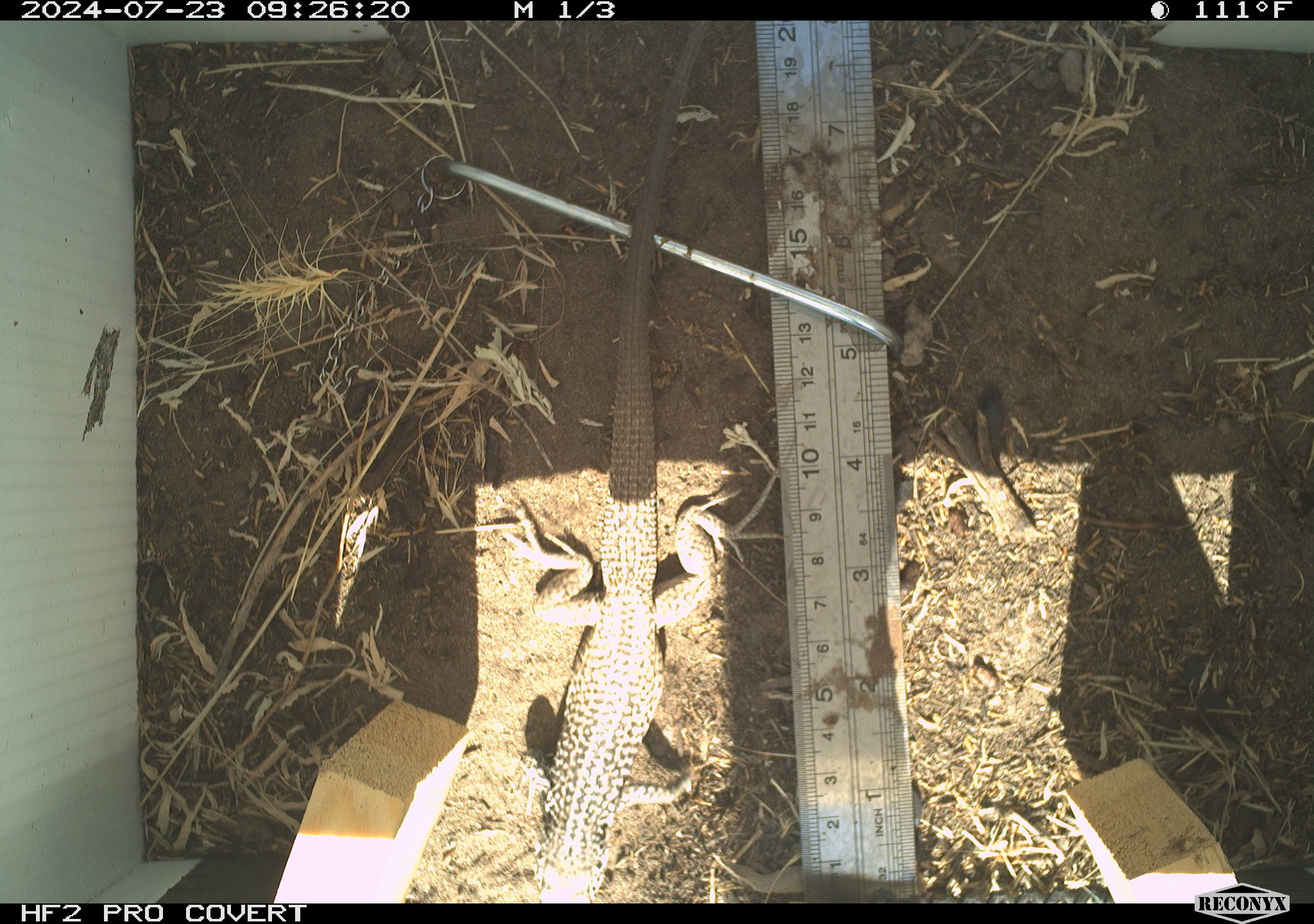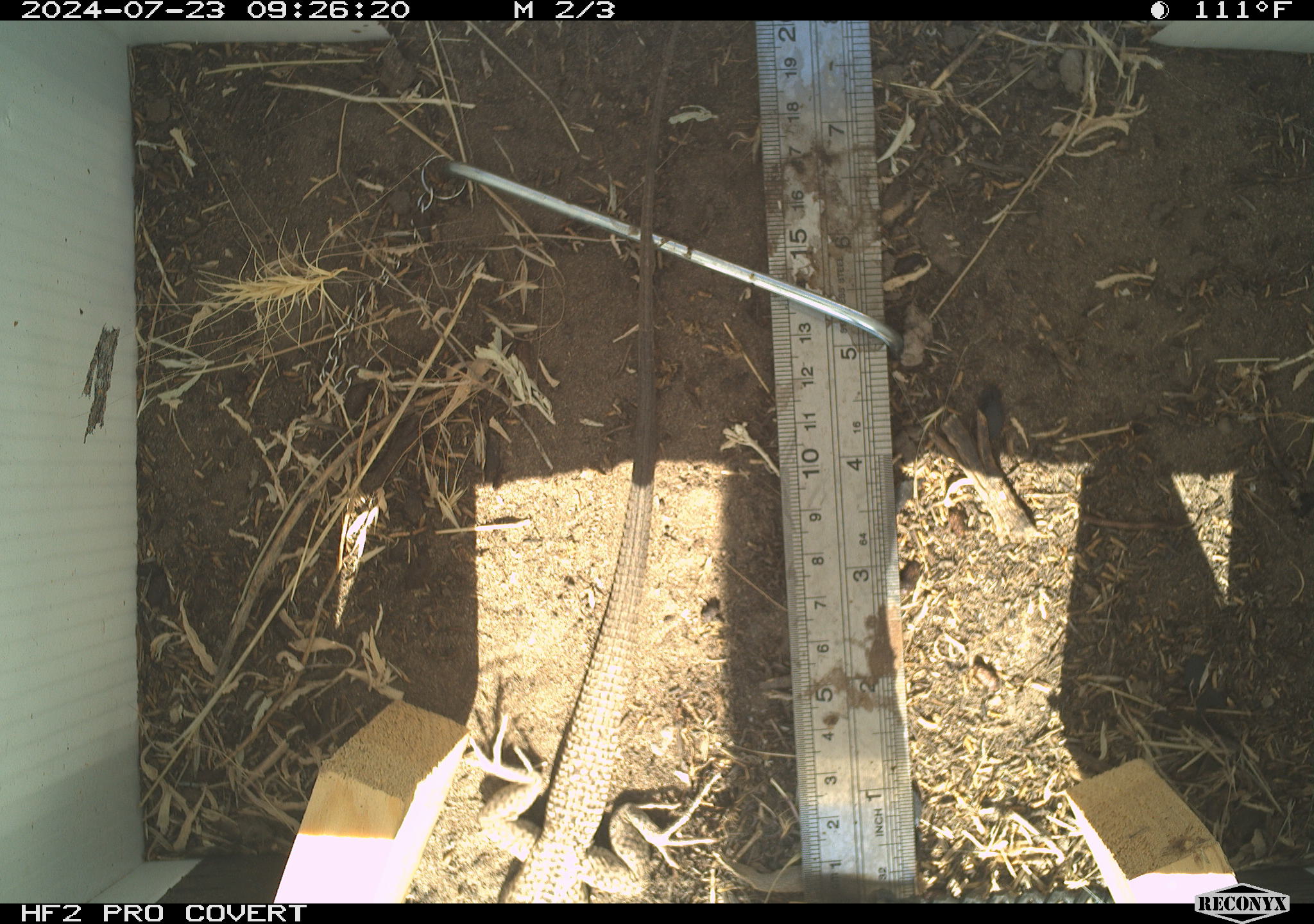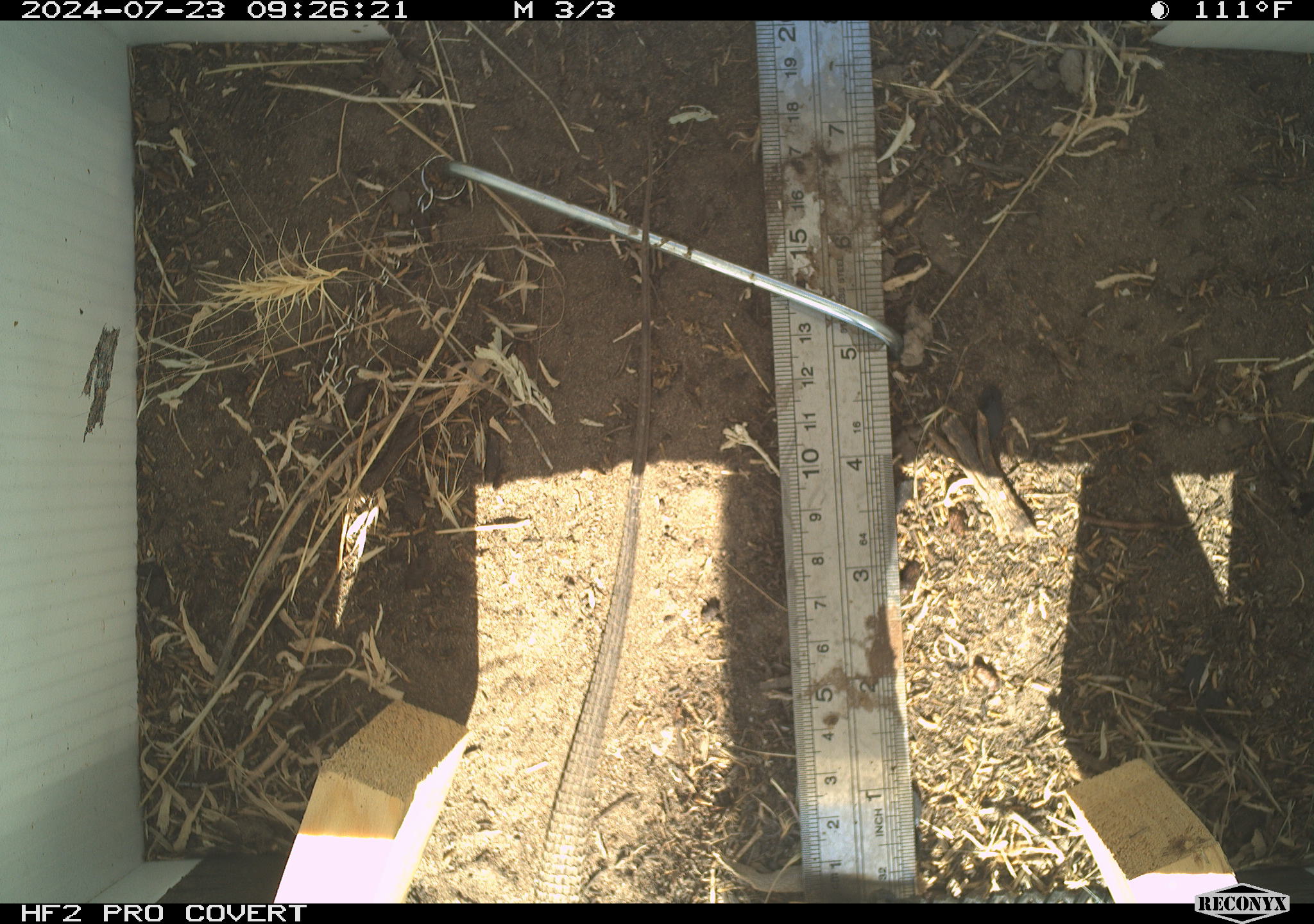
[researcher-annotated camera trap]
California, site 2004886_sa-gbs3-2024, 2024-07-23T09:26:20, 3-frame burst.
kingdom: Animalia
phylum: Chordata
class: Reptilia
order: Squamata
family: Teiidae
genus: Aspidoscelis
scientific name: Aspidoscelis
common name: whiptail lizards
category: aspidoscelis species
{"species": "aspidoscelis species (whiptail lizards) (Aspidoscelis)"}